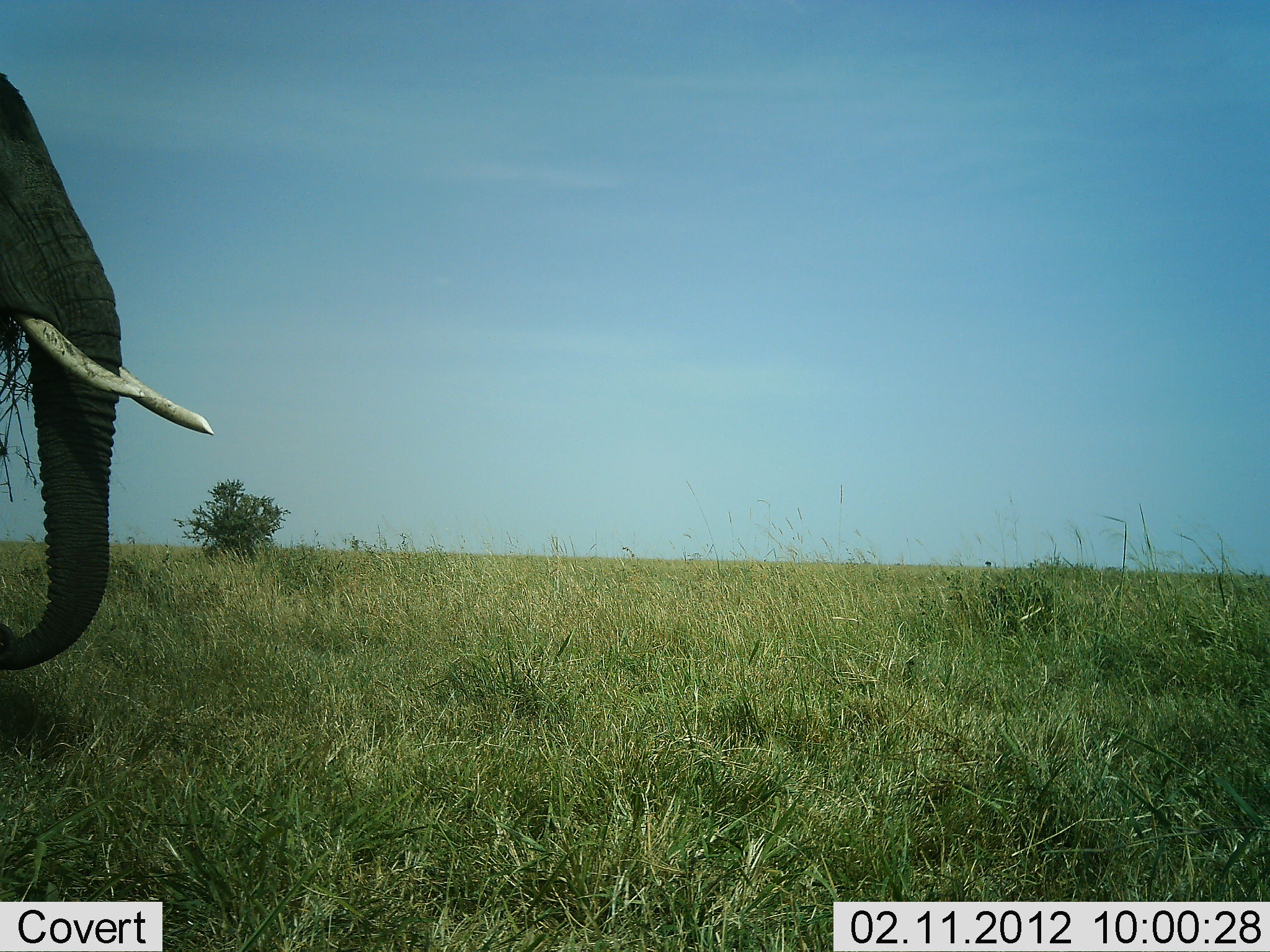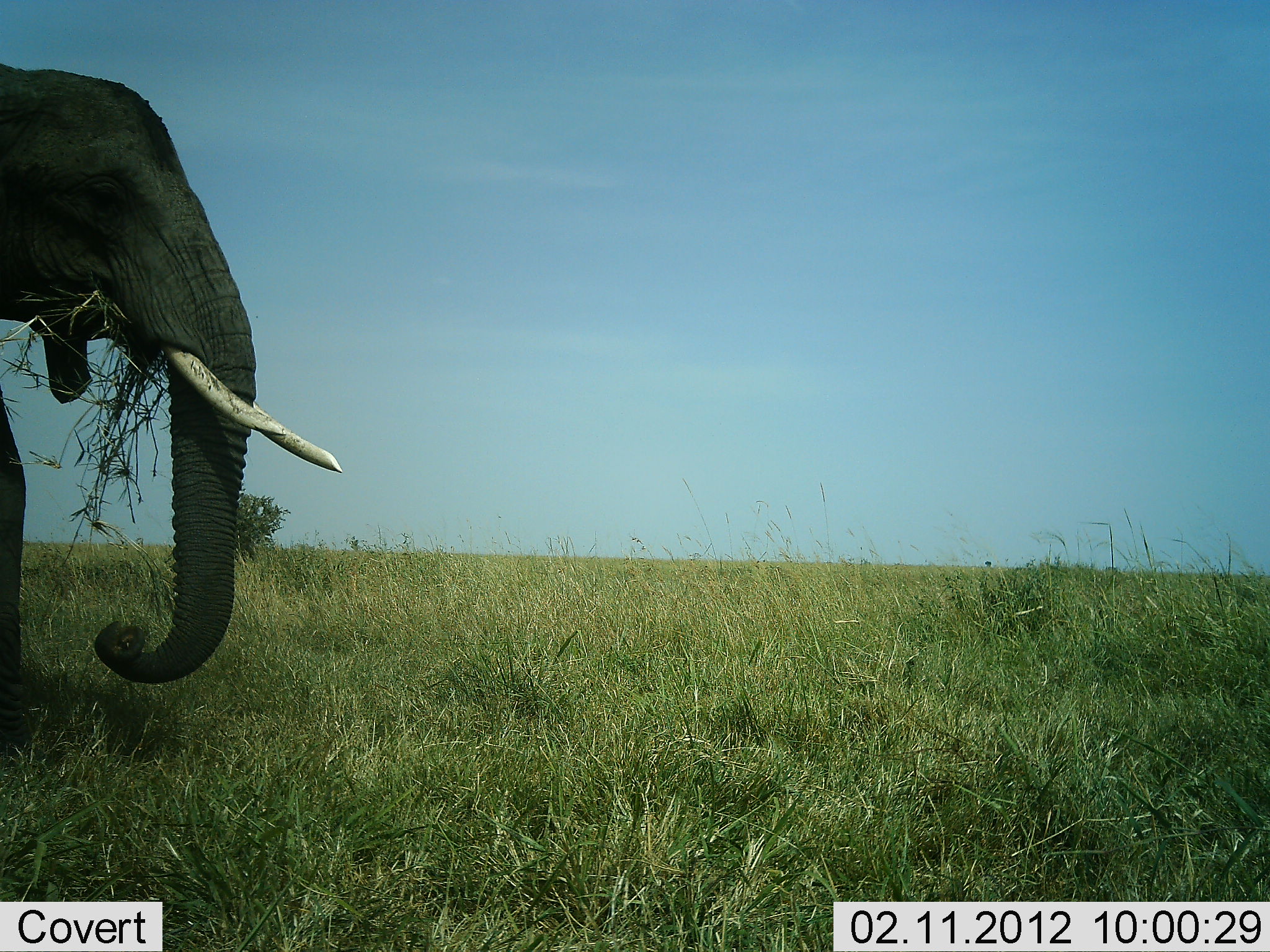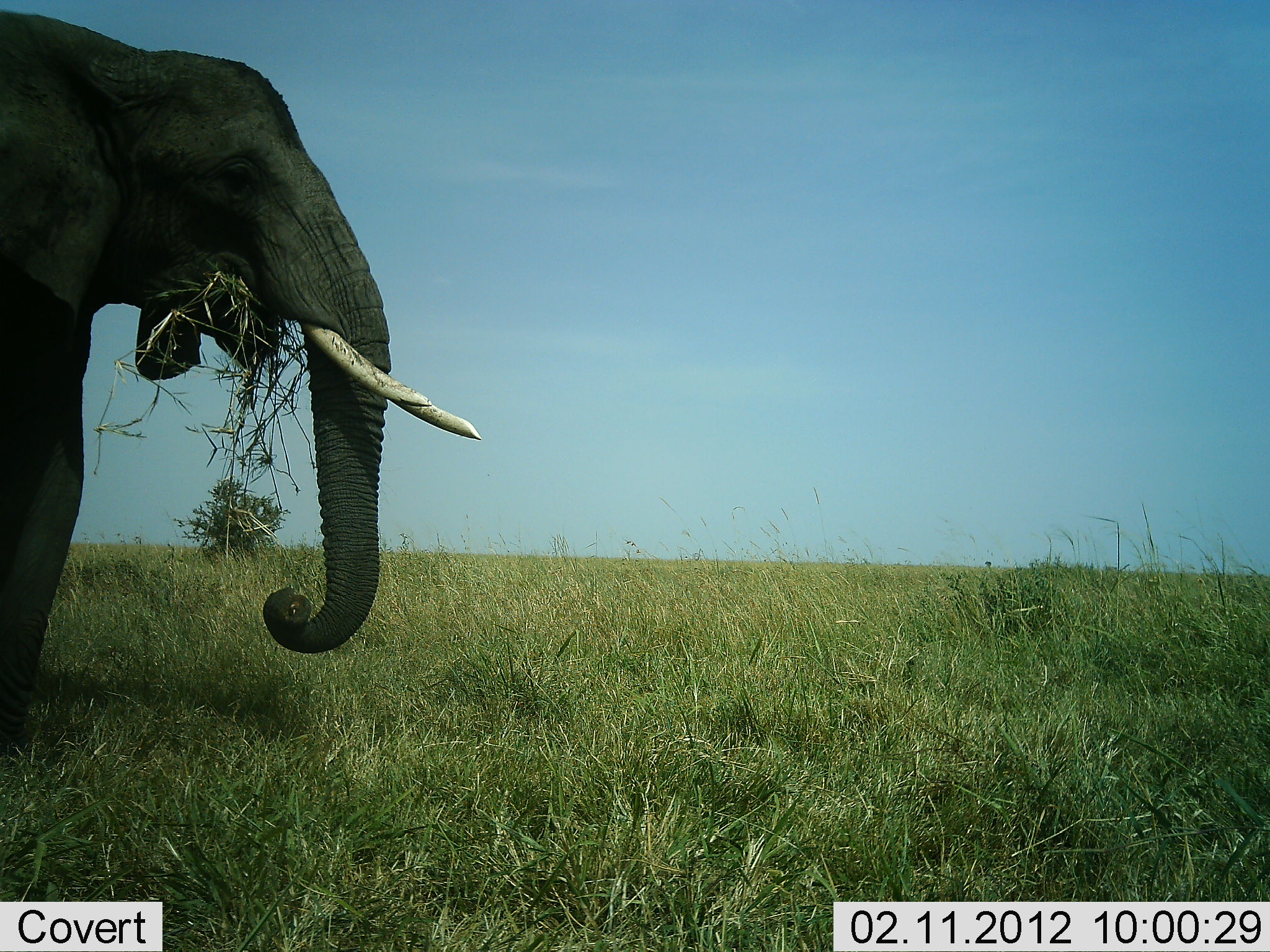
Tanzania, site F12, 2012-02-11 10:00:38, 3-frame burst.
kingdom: Animalia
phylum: Chordata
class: Mammalia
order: Proboscidea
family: Elephantidae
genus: Loxodonta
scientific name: Loxodonta africana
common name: african bush elephant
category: elephant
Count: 1.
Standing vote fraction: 11%.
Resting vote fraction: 0%.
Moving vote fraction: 82%.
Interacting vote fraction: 0%.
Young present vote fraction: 0%.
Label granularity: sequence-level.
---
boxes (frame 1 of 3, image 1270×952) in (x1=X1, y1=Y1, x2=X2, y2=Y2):
animal: (x1=0, y1=72, x2=213, y2=672)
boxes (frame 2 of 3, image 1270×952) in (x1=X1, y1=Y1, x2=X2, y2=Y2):
animal: (x1=0, y1=61, x2=350, y2=753)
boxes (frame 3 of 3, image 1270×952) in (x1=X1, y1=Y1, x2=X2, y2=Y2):
animal: (x1=0, y1=8, x2=482, y2=761)